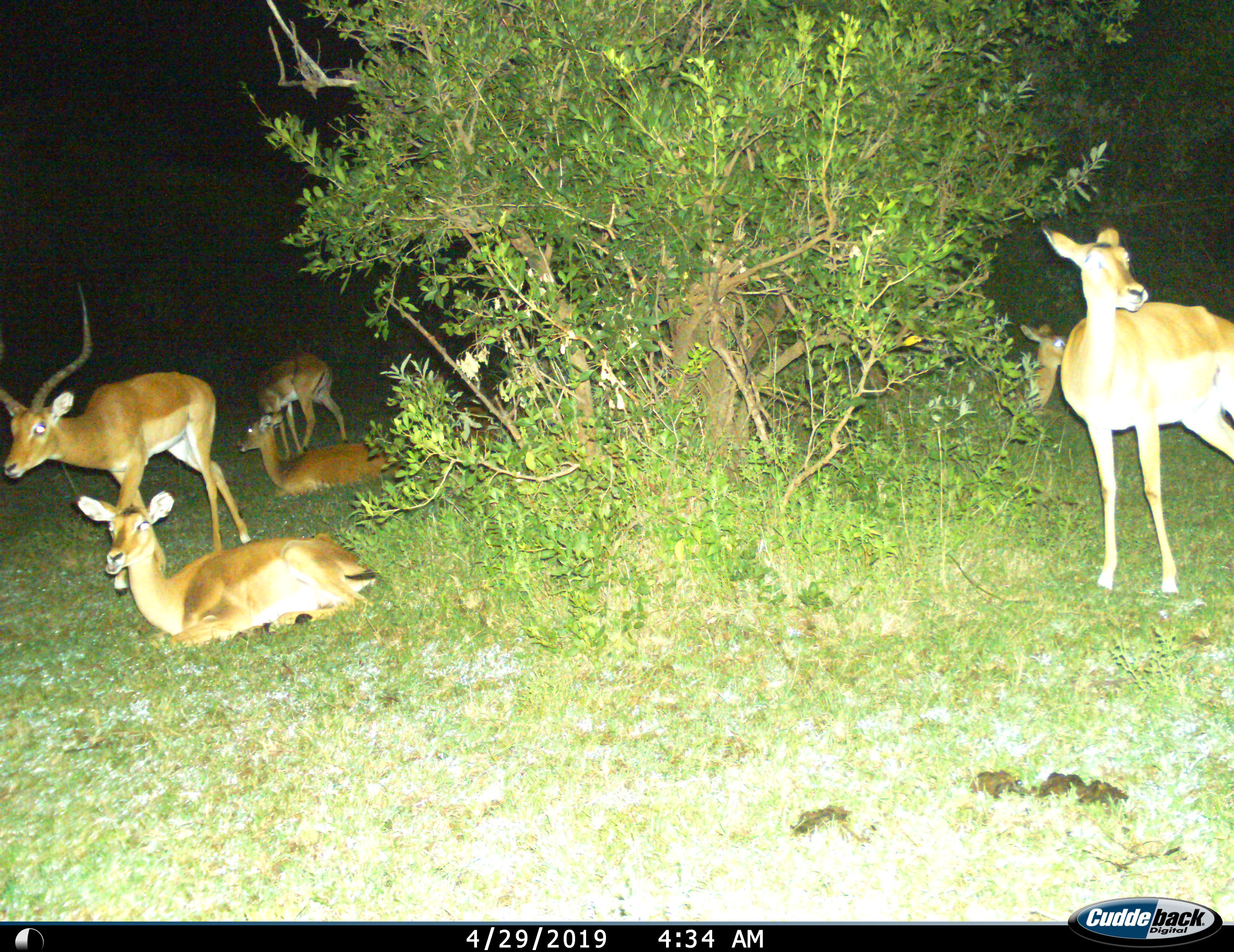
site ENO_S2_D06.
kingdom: Animalia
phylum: Chordata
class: Mammalia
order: Artiodactyla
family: Bovidae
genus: Aepyceros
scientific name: Aepyceros melampus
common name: impala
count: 6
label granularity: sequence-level